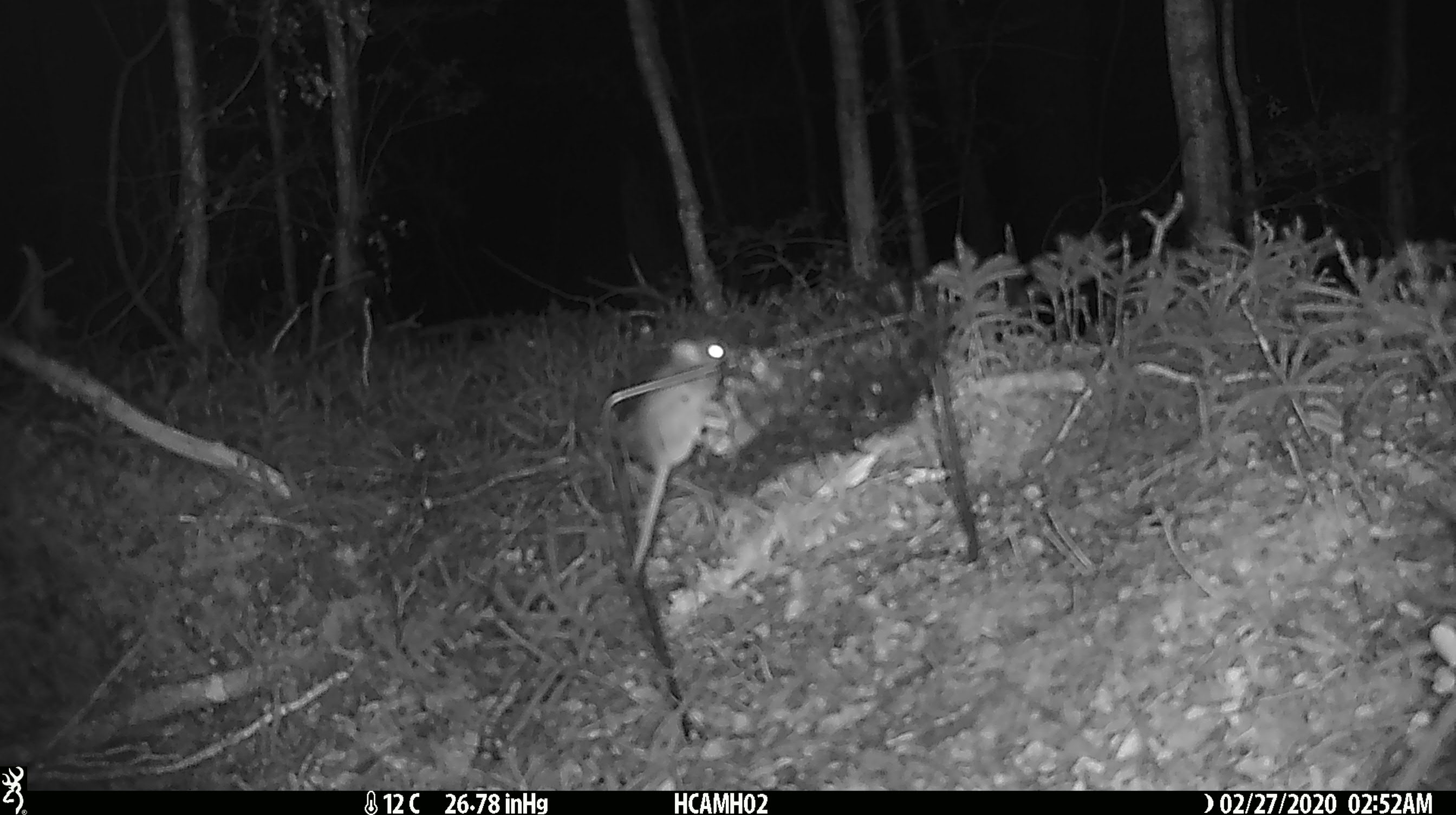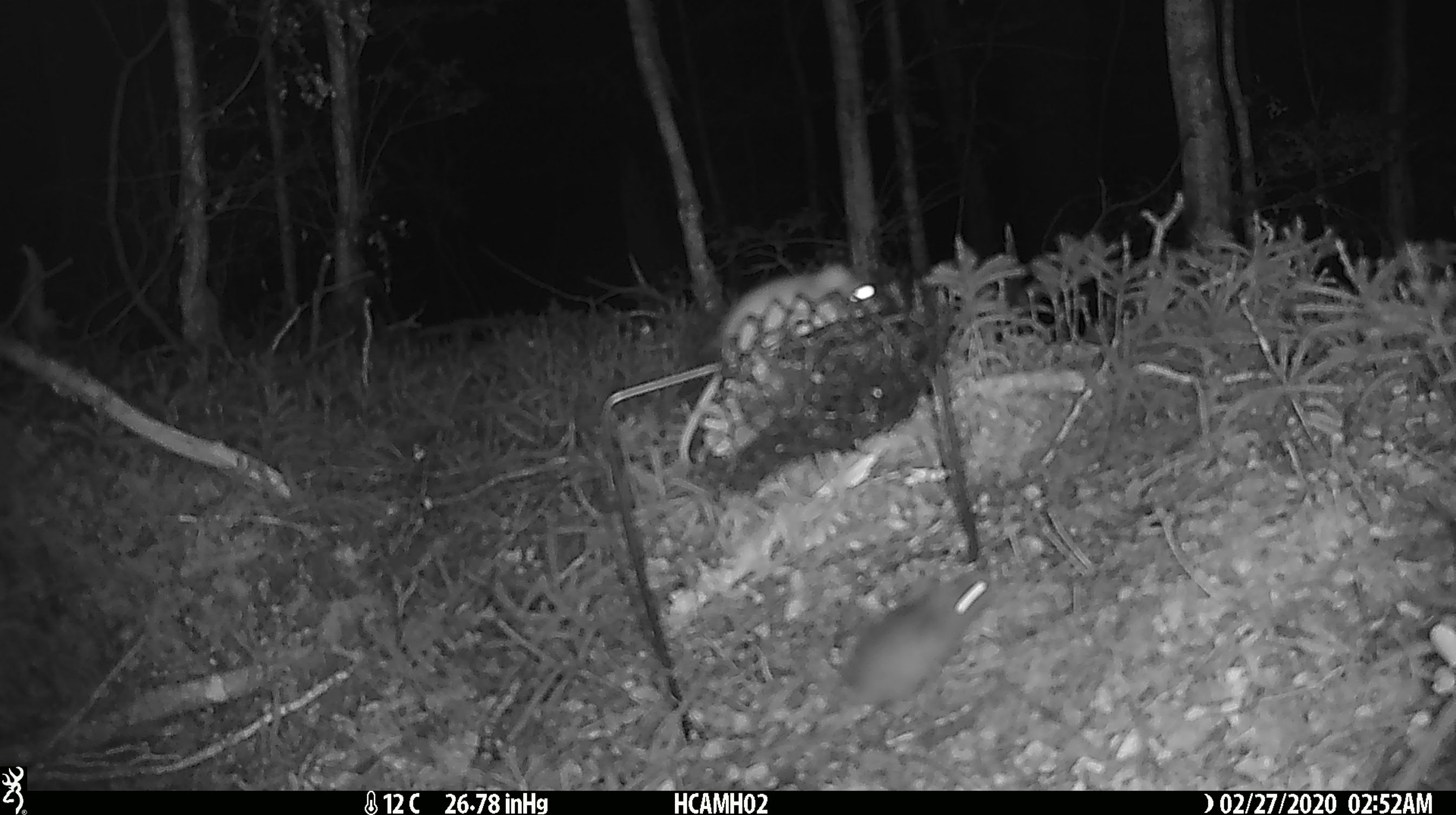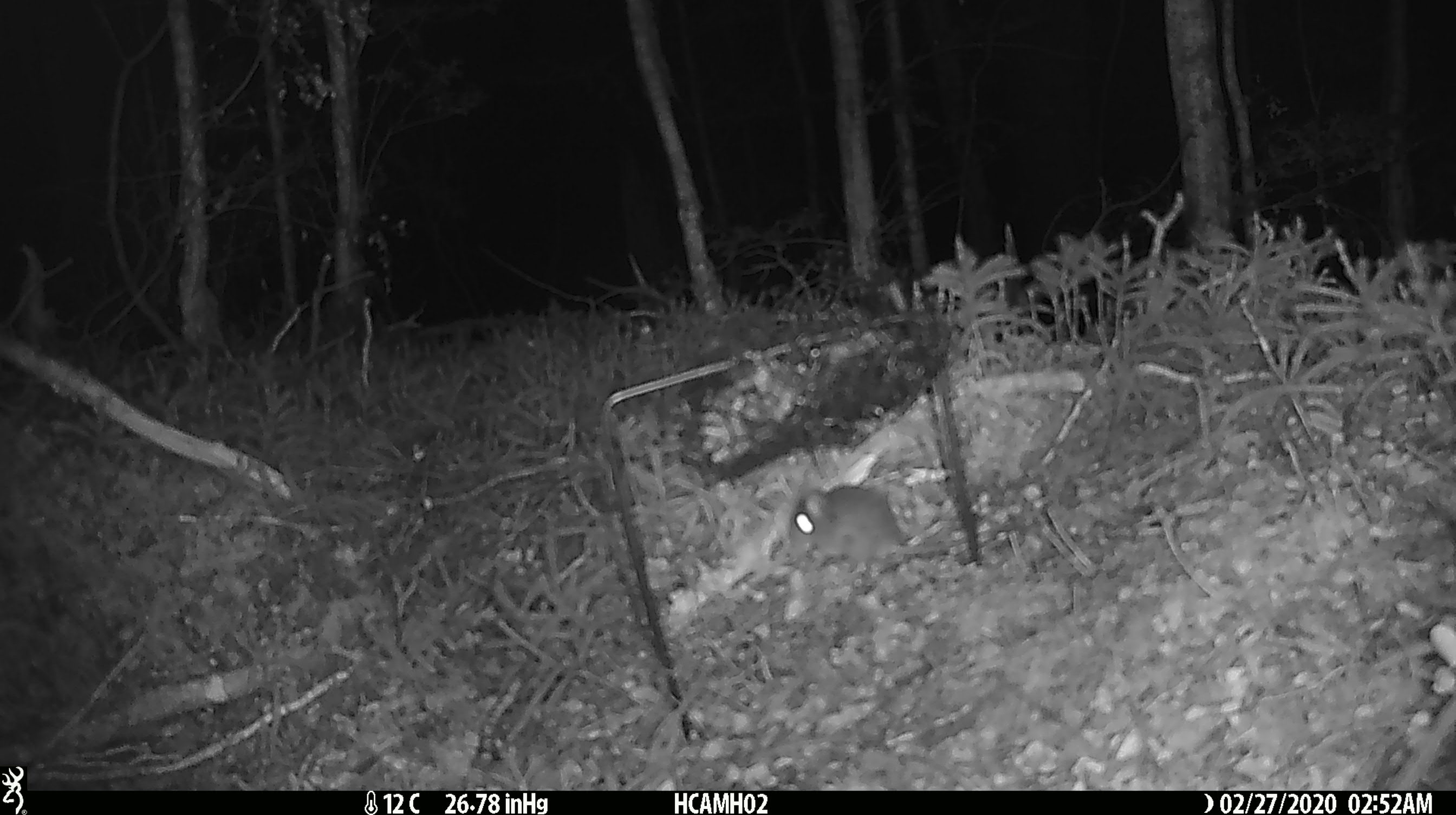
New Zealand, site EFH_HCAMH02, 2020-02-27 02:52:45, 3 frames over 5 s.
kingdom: Animalia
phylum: Chordata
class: Mammalia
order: Rodentia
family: Muridae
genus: Mus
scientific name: Mus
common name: mouse